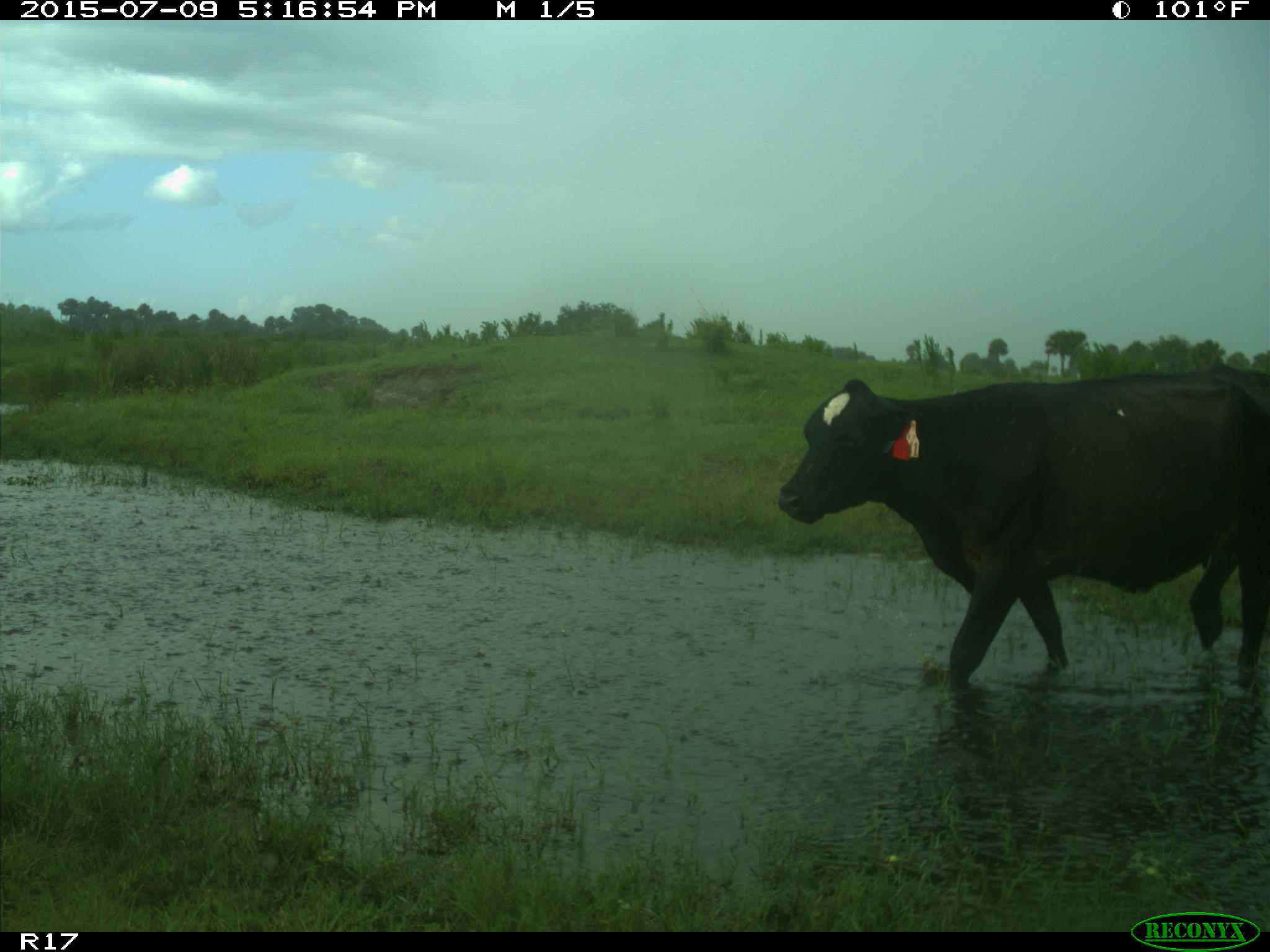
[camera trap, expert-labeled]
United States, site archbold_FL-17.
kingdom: Animalia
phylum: Chordata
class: Mammalia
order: Artiodactyla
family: Bovidae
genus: Bos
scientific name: Bos taurus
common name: domestic cow